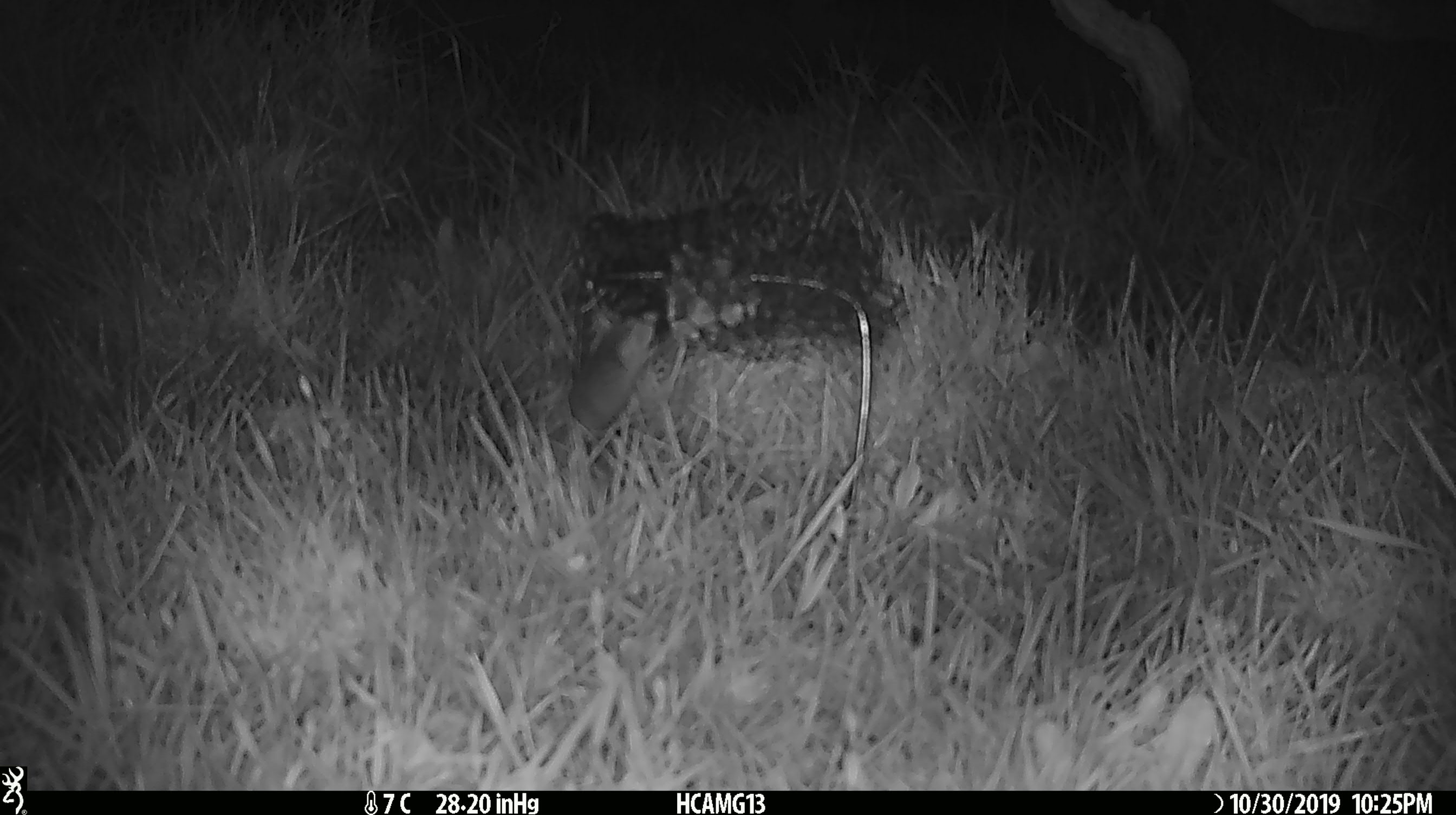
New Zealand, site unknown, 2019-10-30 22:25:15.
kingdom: Animalia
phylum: Chordata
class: Mammalia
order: Rodentia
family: Muridae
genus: Mus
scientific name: Mus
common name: mouse